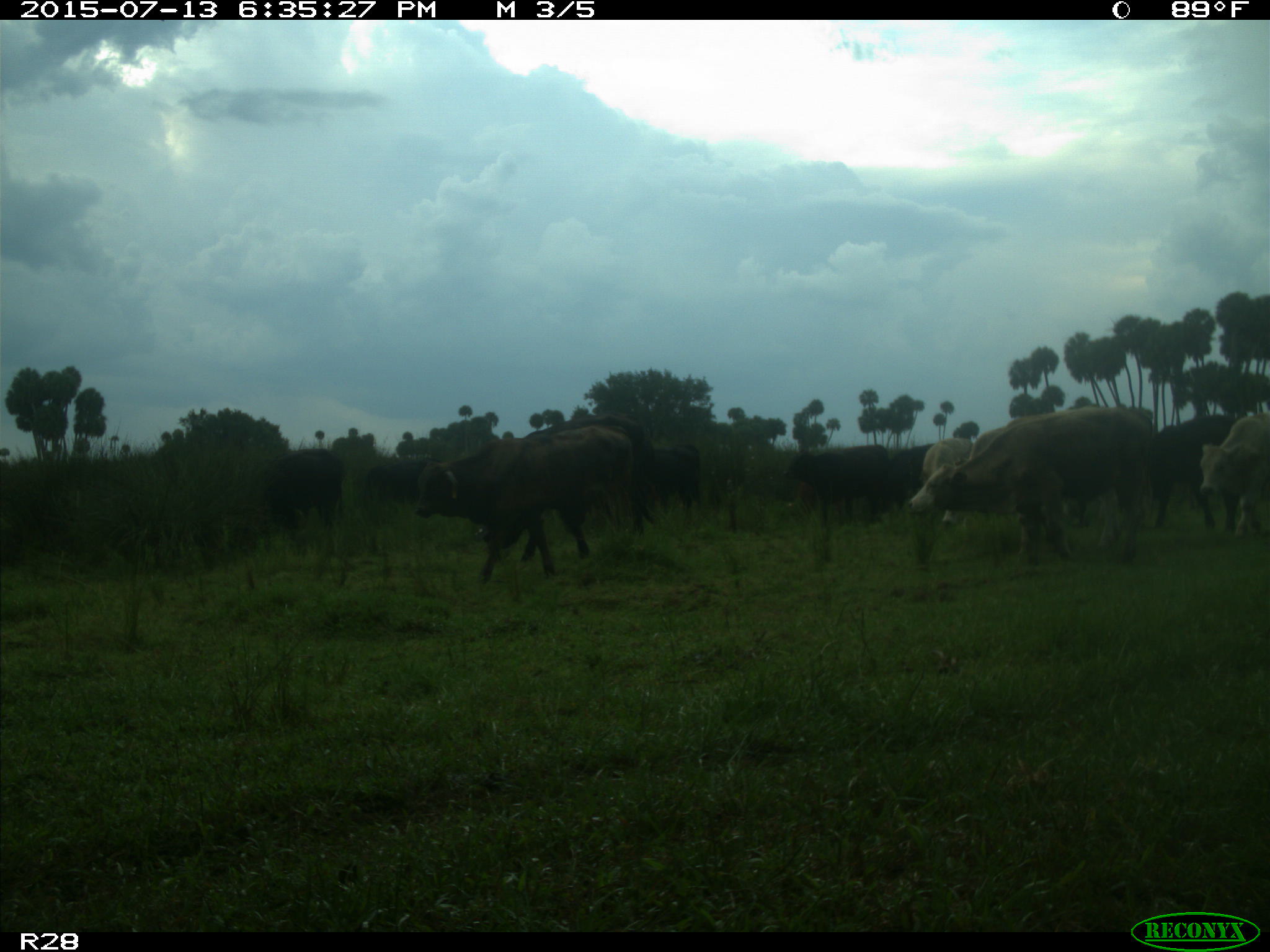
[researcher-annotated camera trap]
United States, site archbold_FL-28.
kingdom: Animalia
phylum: Chordata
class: Mammalia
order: Artiodactyla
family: Bovidae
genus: Bos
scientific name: Bos taurus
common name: domestic cow